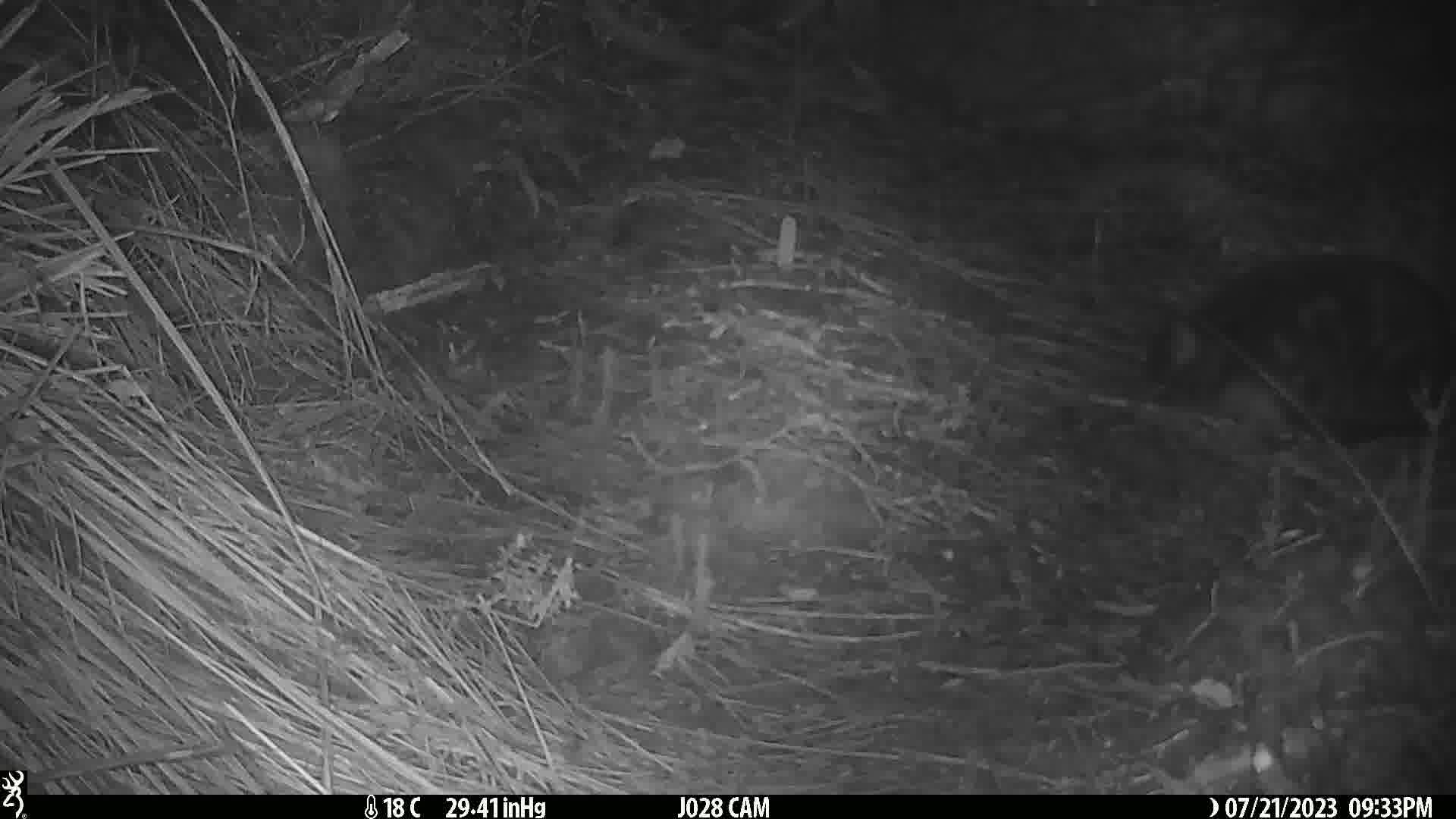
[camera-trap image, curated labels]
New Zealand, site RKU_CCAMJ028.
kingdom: Animalia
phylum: Chordata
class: Mammalia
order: Carnivora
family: Felidae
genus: Felis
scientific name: Felis catus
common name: domestic cat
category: cat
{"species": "cat (domestic cat) (Felis catus)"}